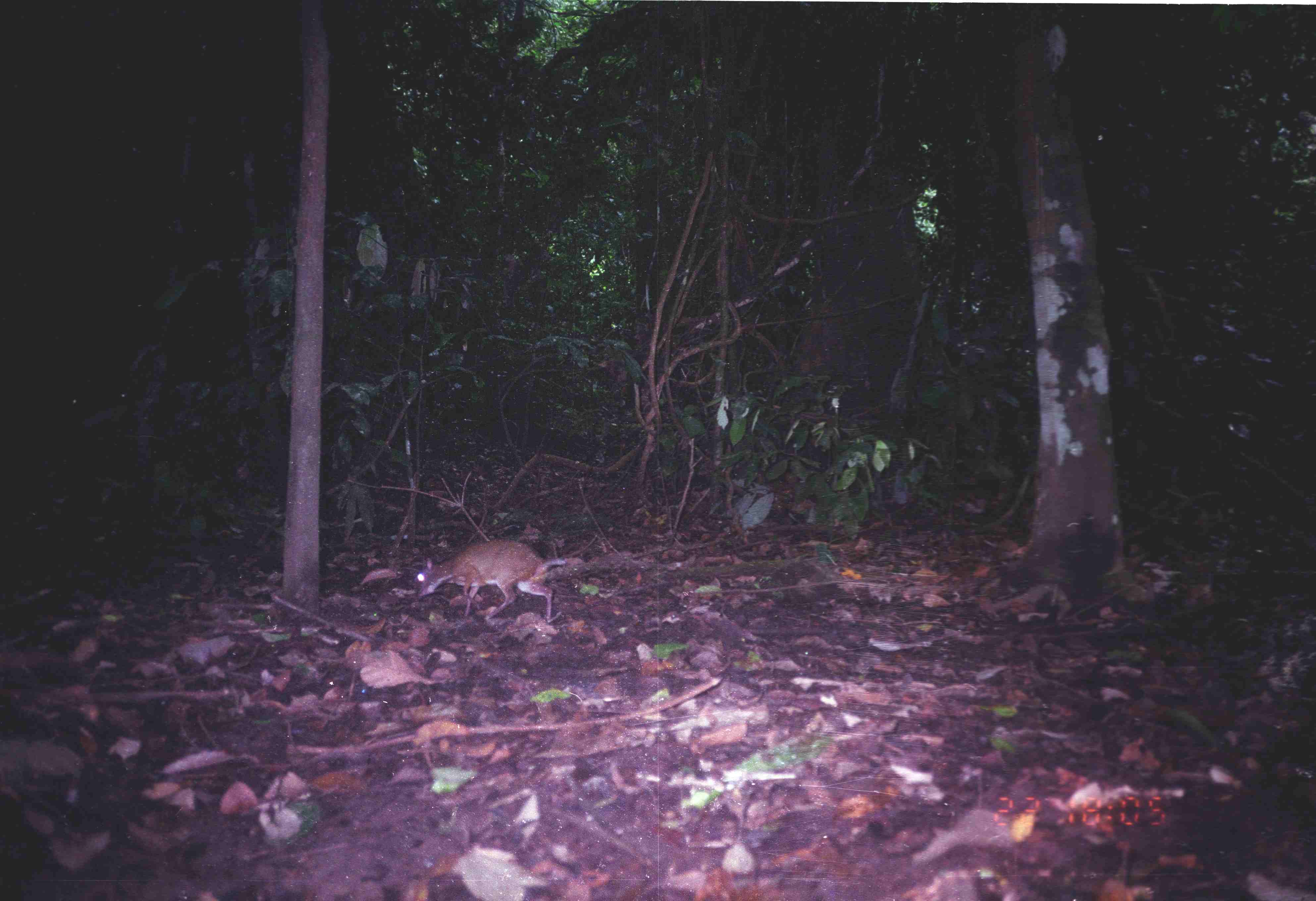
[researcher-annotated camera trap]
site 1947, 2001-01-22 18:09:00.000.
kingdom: Animalia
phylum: Chordata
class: Mammalia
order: Artiodactyla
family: Tragulidae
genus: Tragulus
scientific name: Tragulus napu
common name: greater oriental chevrotain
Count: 1.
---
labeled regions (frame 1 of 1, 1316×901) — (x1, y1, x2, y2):
tragulus napu: (412, 538, 566, 626)